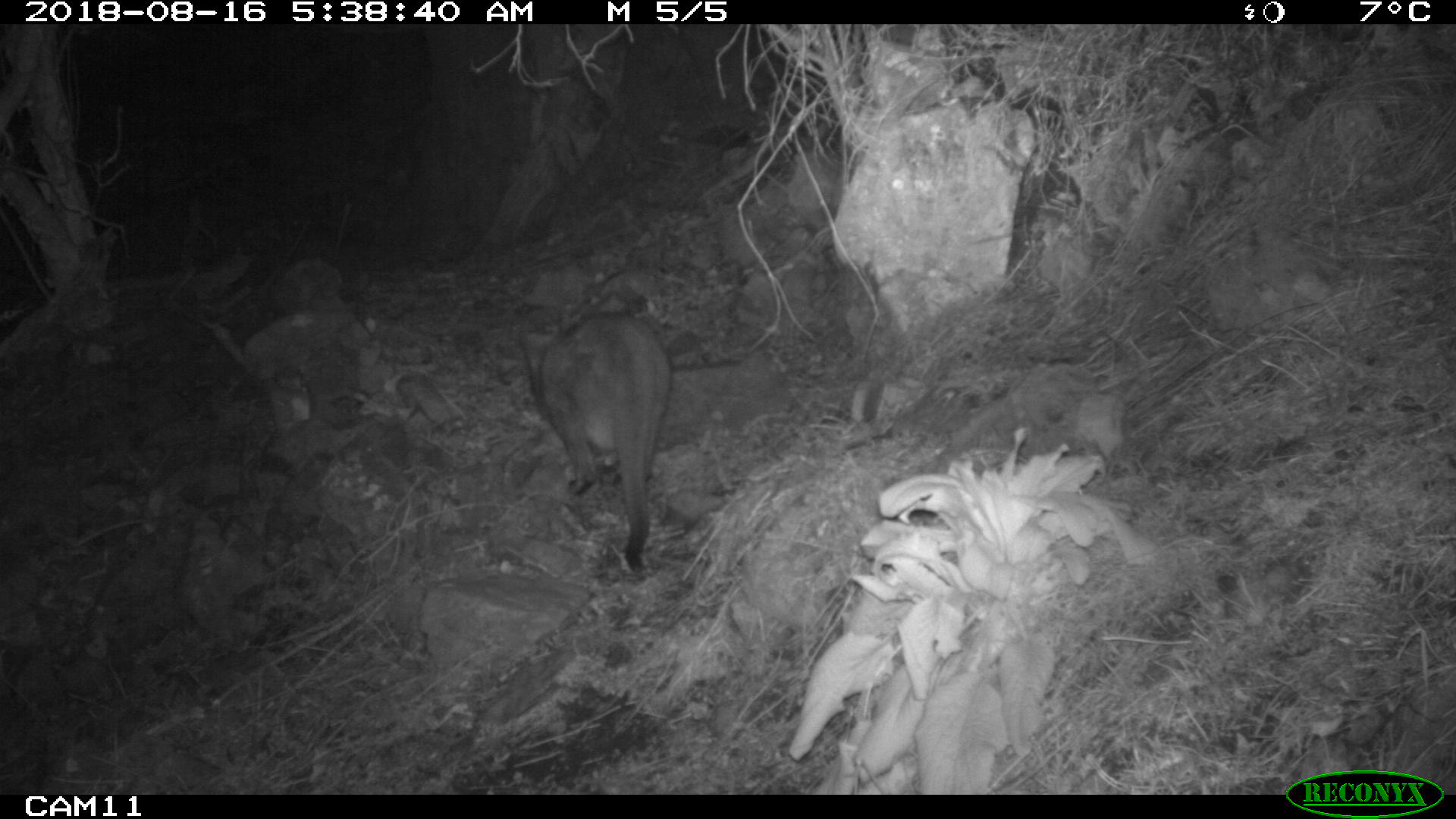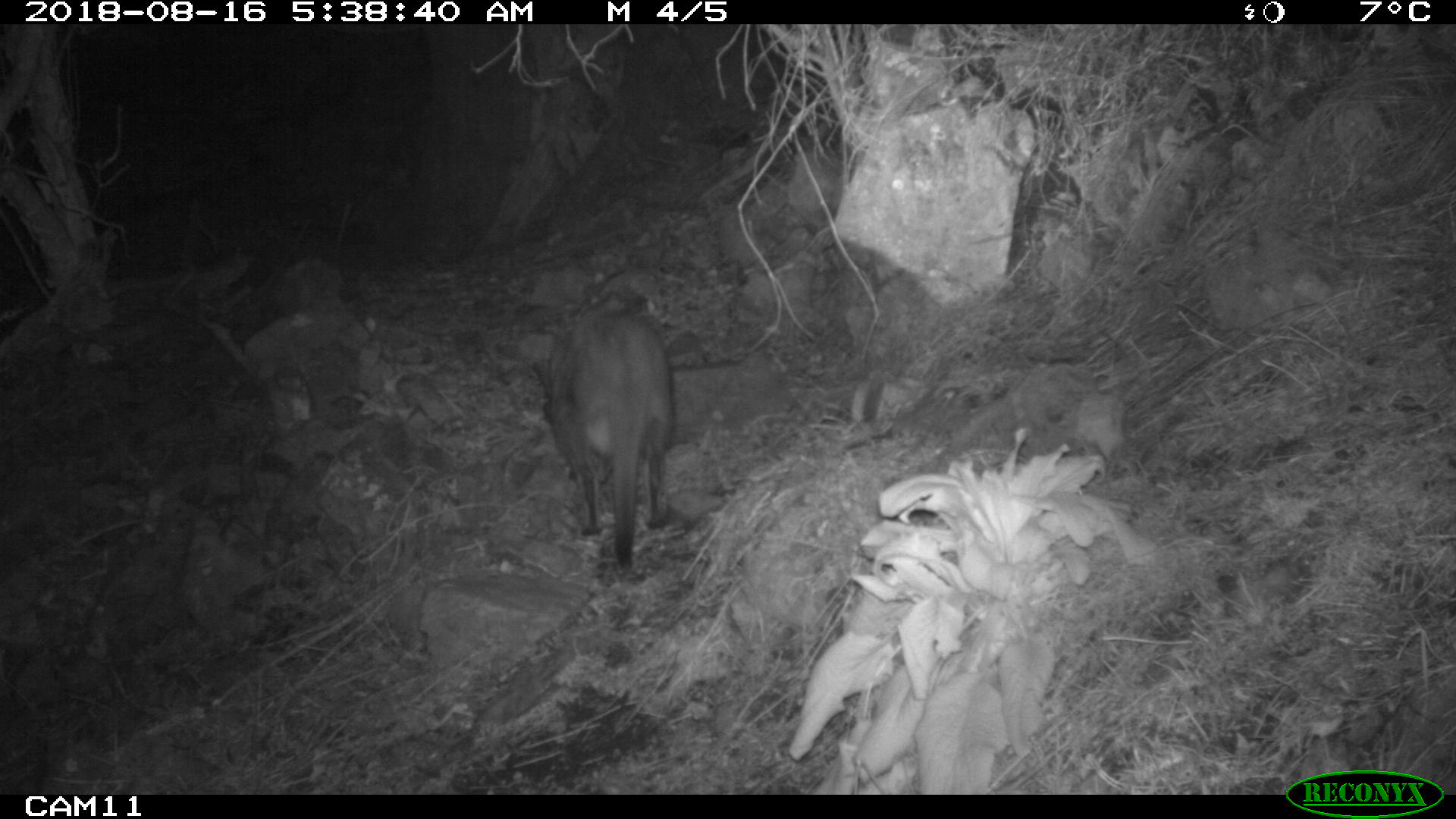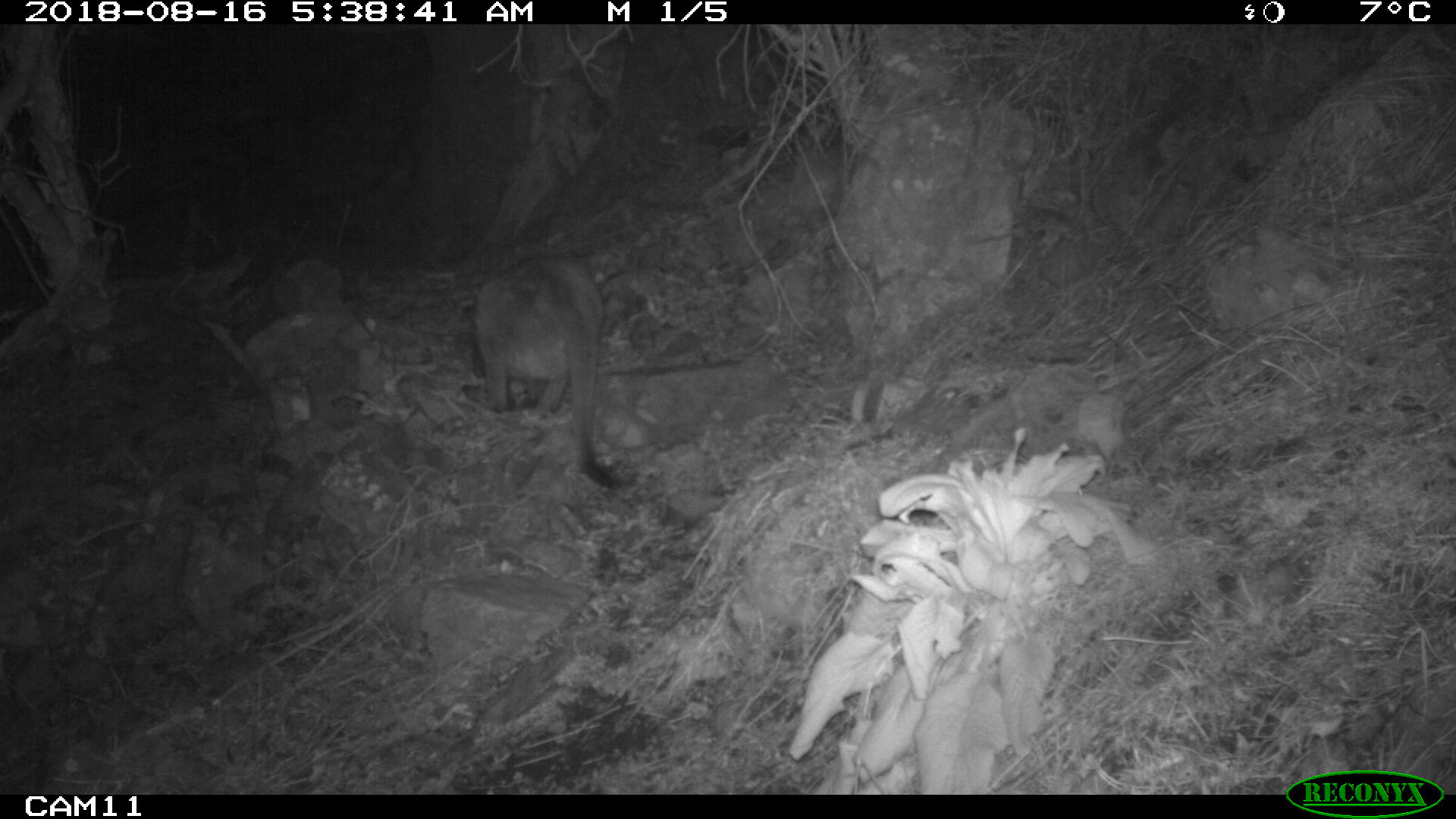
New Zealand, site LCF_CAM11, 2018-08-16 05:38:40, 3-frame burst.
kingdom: Animalia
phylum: Chordata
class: Mammalia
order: Diprotodontia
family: Macropodidae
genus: Notamacropus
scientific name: Notamacropus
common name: wallaby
Wallaby (Notamacropus).